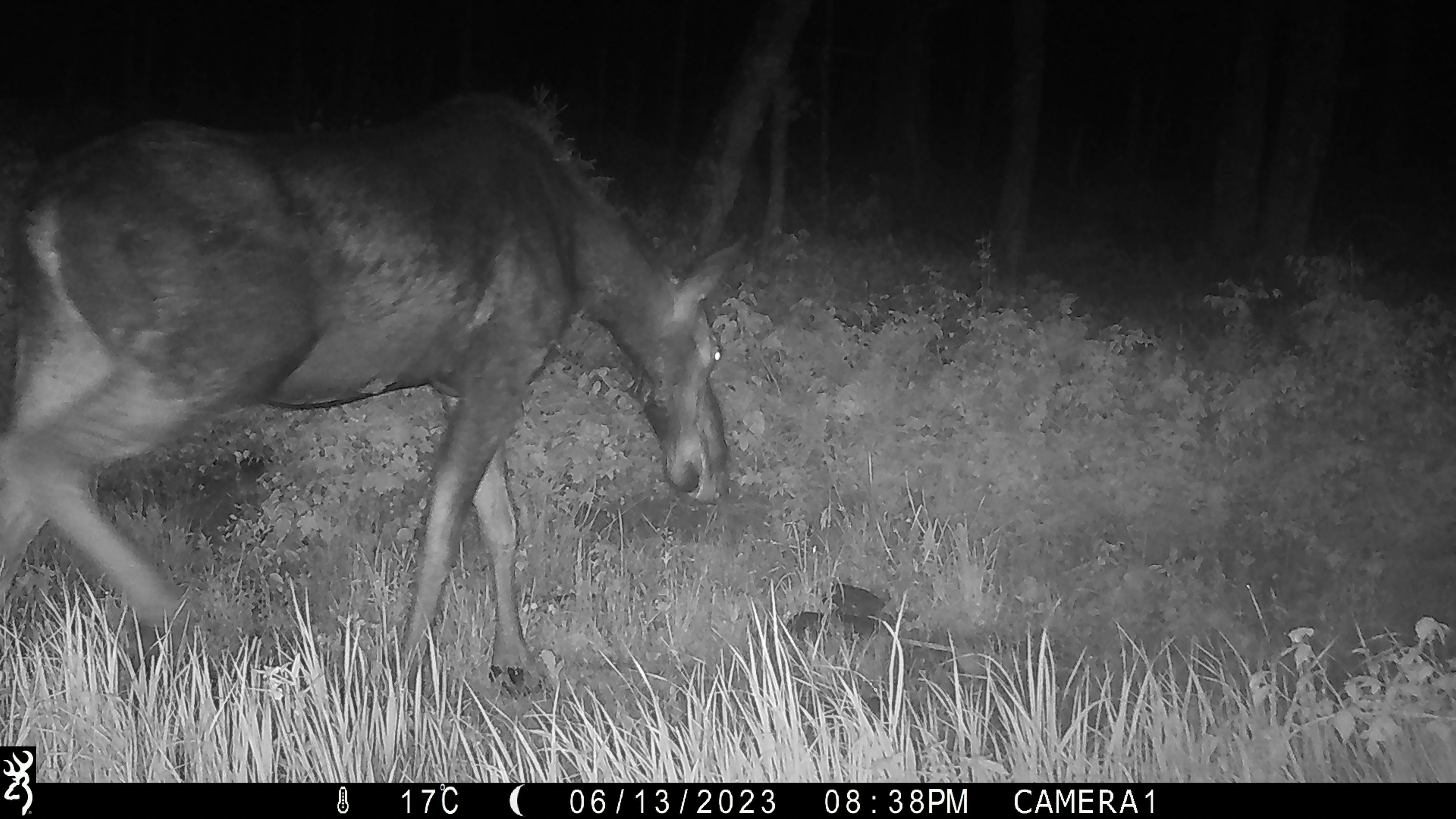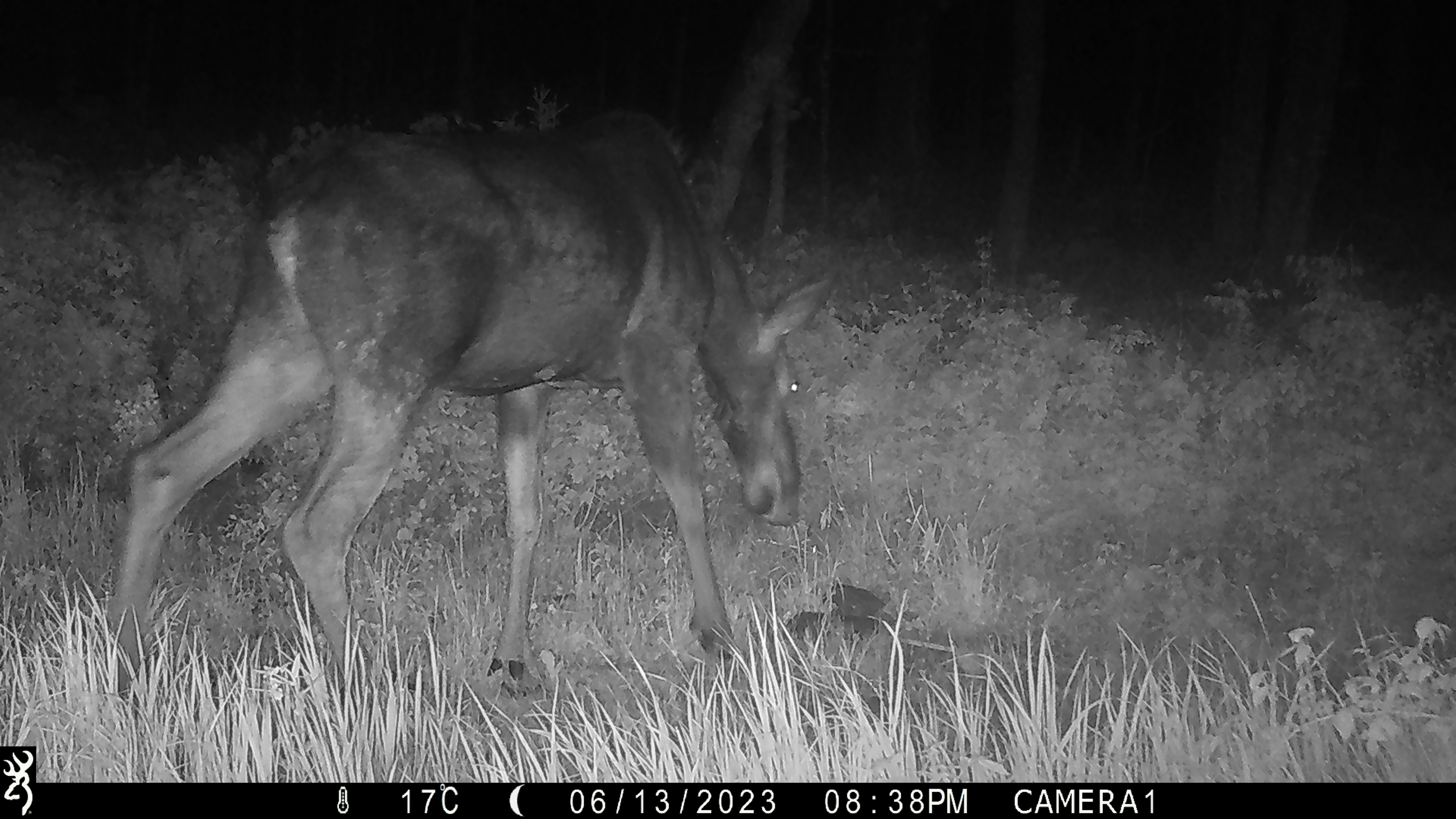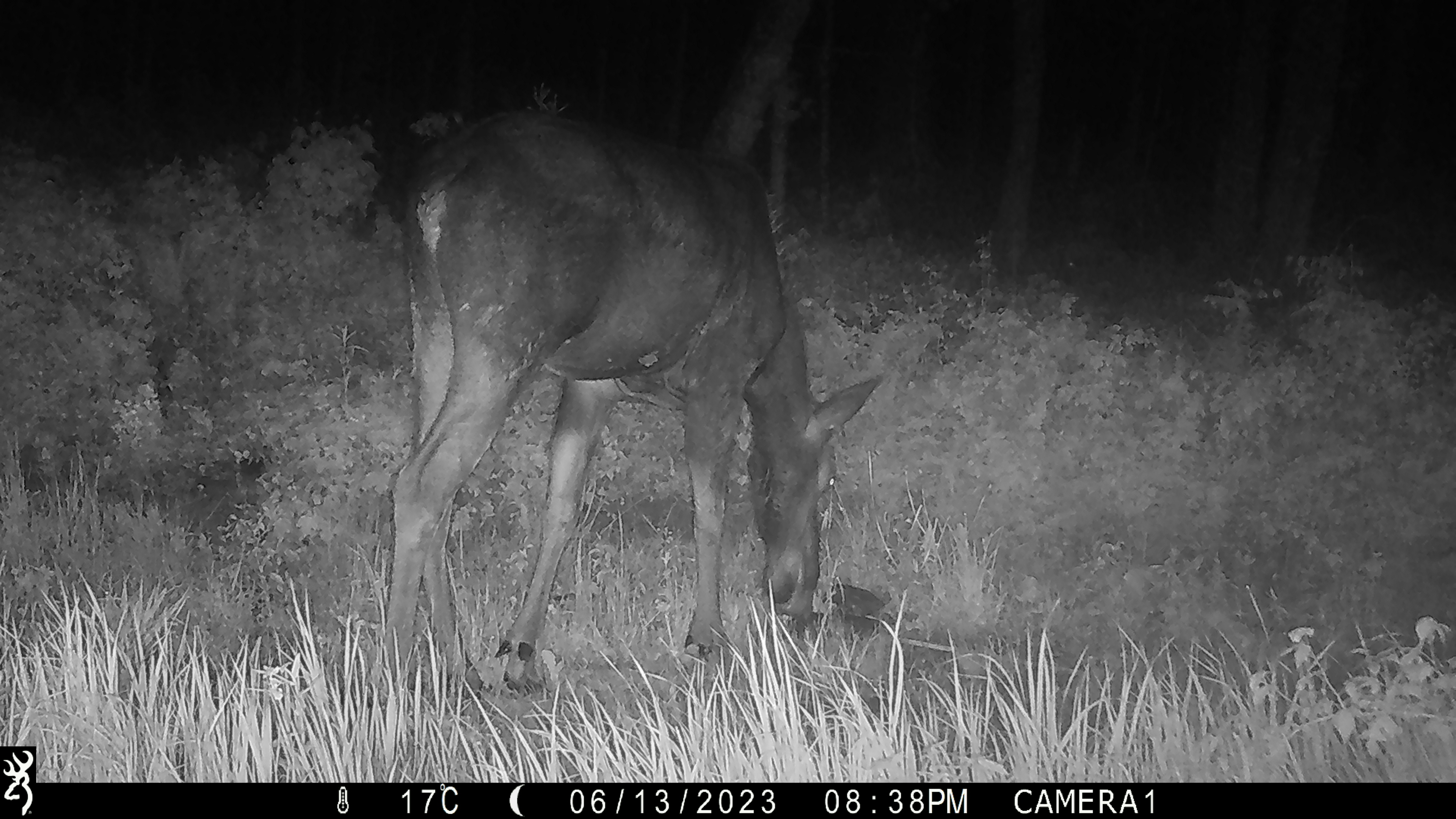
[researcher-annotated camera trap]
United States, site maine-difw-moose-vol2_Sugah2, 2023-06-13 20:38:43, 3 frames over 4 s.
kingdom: Animalia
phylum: Chordata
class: Mammalia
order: Artiodactyla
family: Cervidae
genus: Alces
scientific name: Alces alces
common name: moose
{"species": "moose (Alces alces)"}